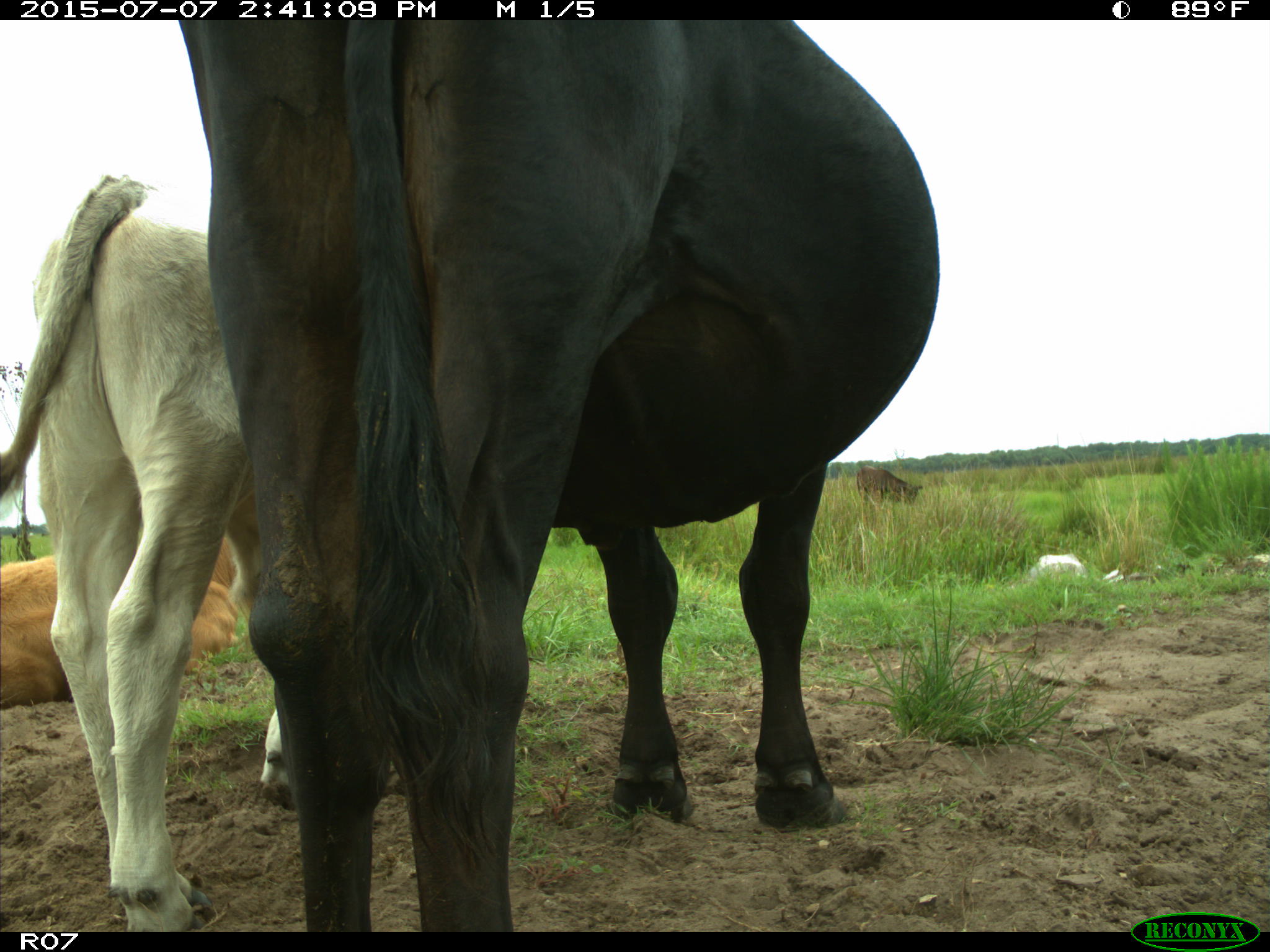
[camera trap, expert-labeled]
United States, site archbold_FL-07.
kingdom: Animalia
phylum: Chordata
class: Mammalia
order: Artiodactyla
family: Bovidae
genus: Bos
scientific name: Bos taurus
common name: domestic cow